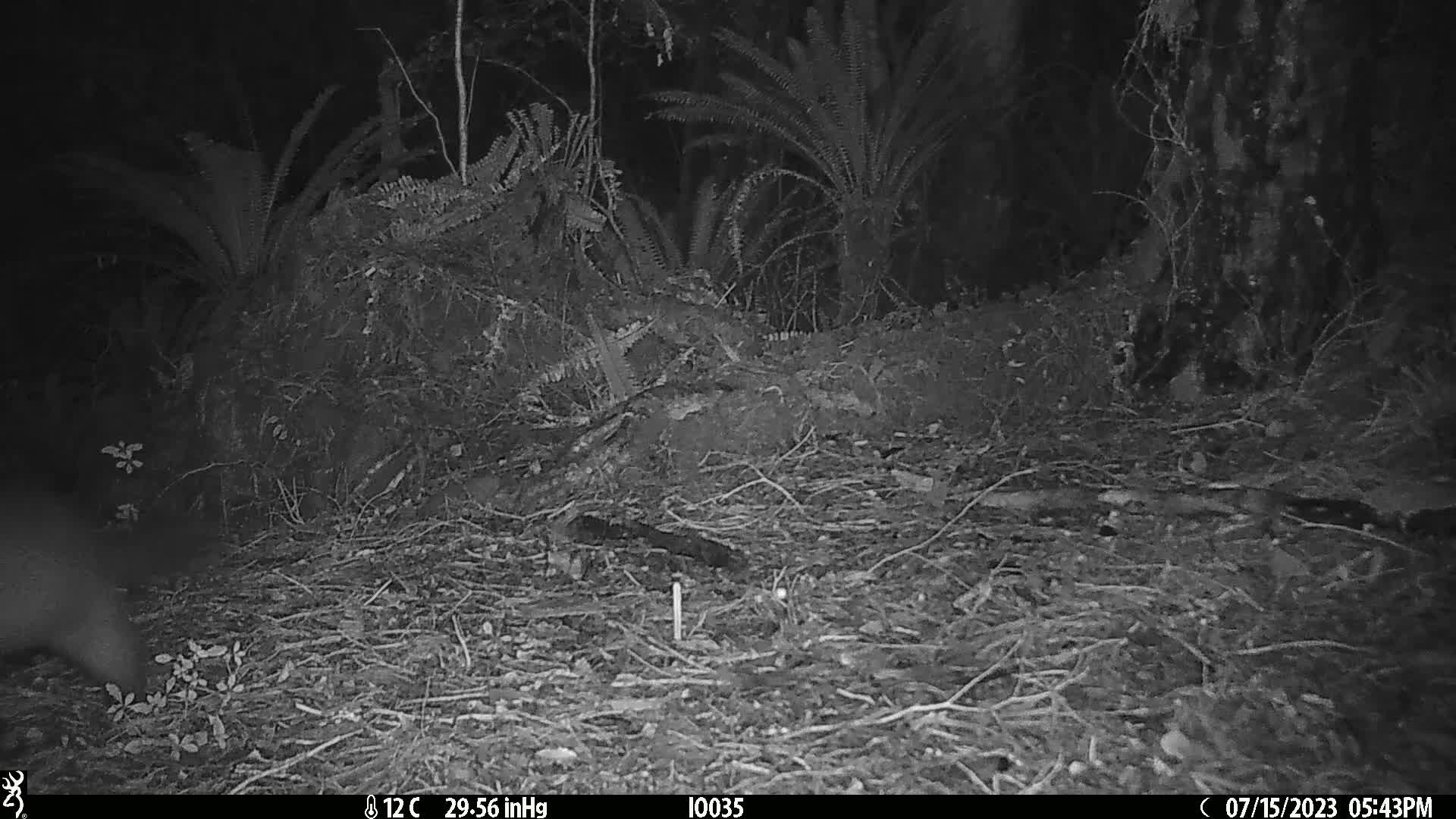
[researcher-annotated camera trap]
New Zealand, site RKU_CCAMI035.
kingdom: Animalia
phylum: Chordata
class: Mammalia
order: Diprotodontia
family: Phalangeridae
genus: Trichosurus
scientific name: Trichosurus vulpecula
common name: common brushtail possum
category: possum